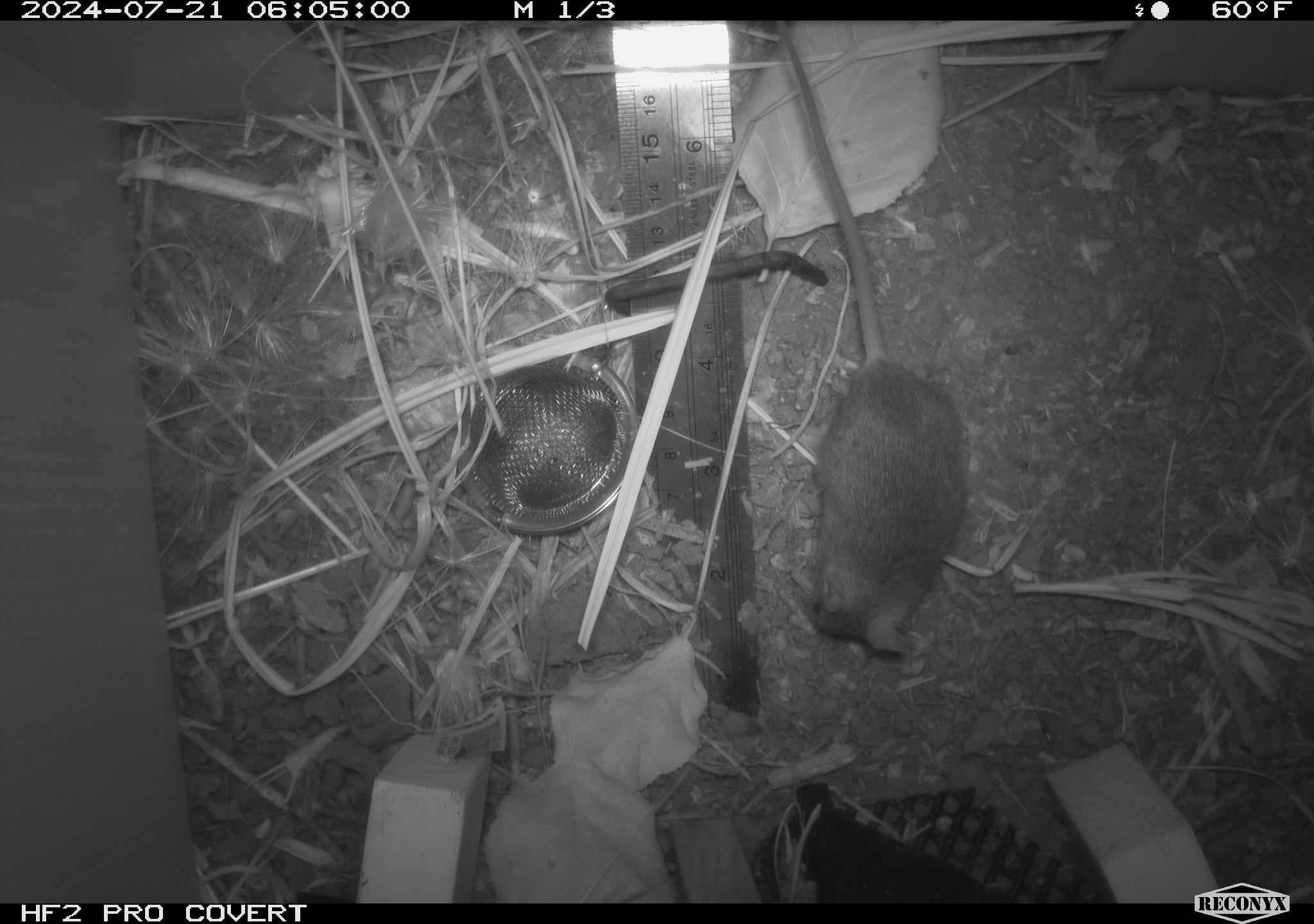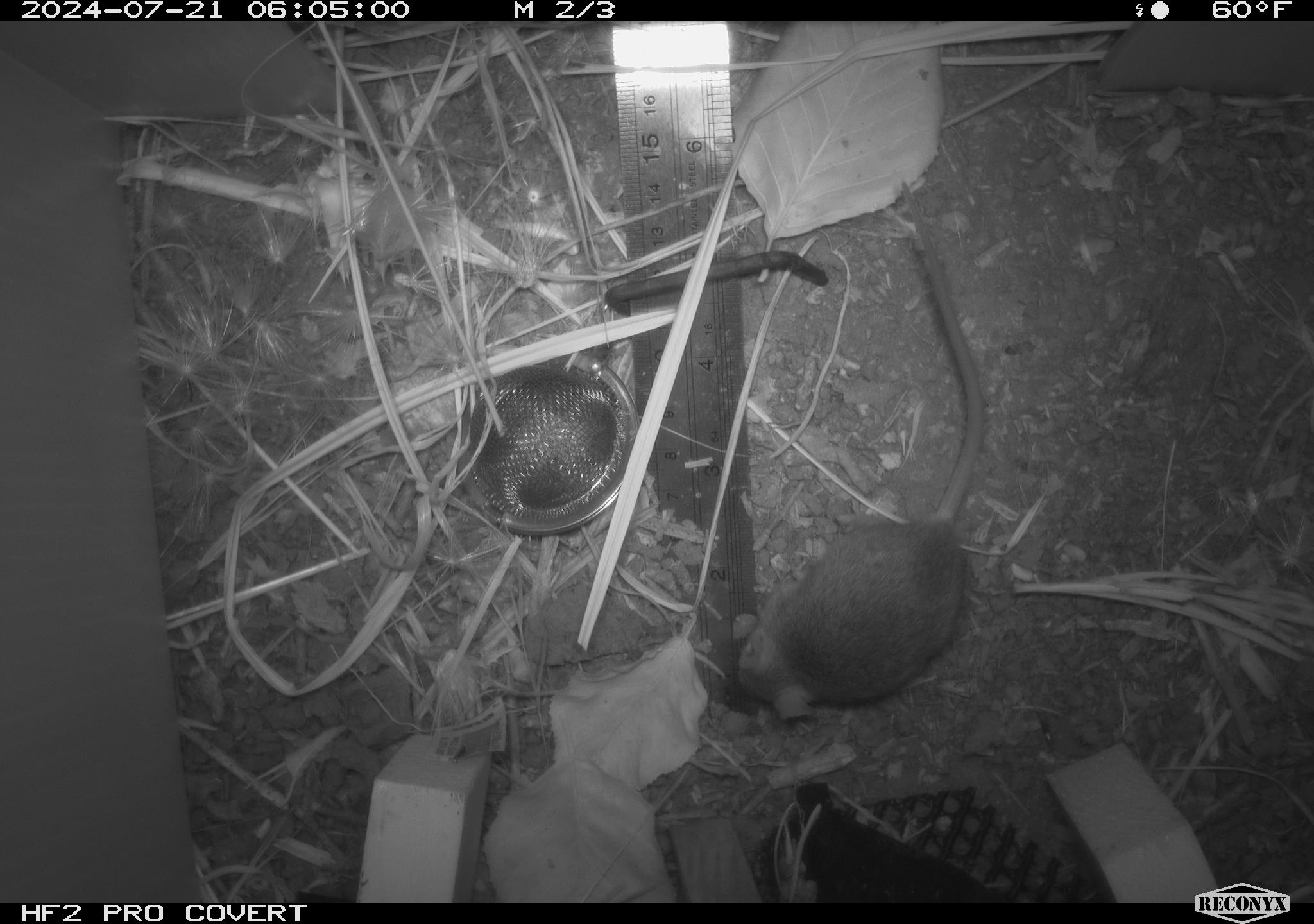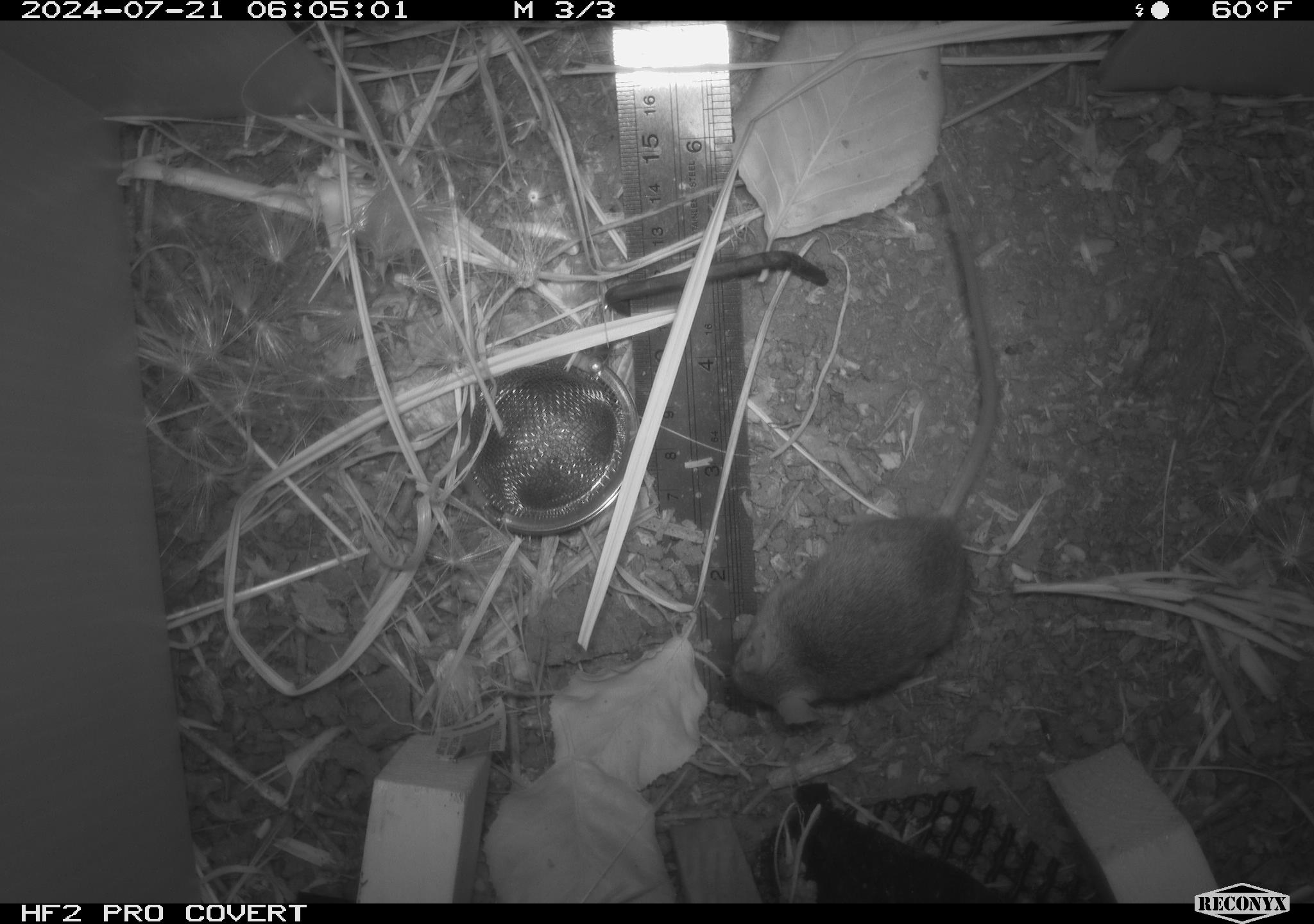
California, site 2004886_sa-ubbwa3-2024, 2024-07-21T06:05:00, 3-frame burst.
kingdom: Animalia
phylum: Chordata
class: Mammalia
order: Rodentia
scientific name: Rodentia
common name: mouse species